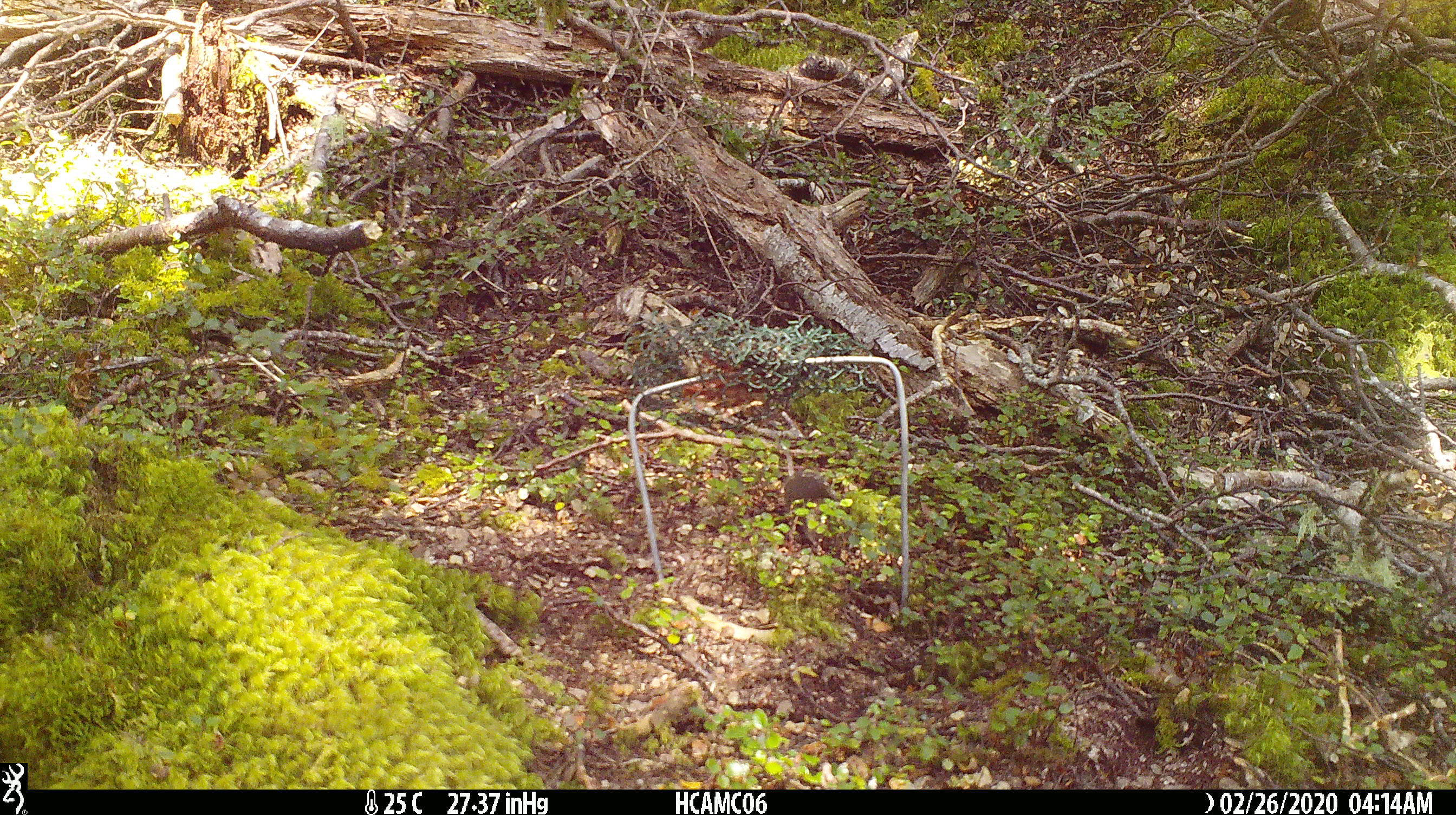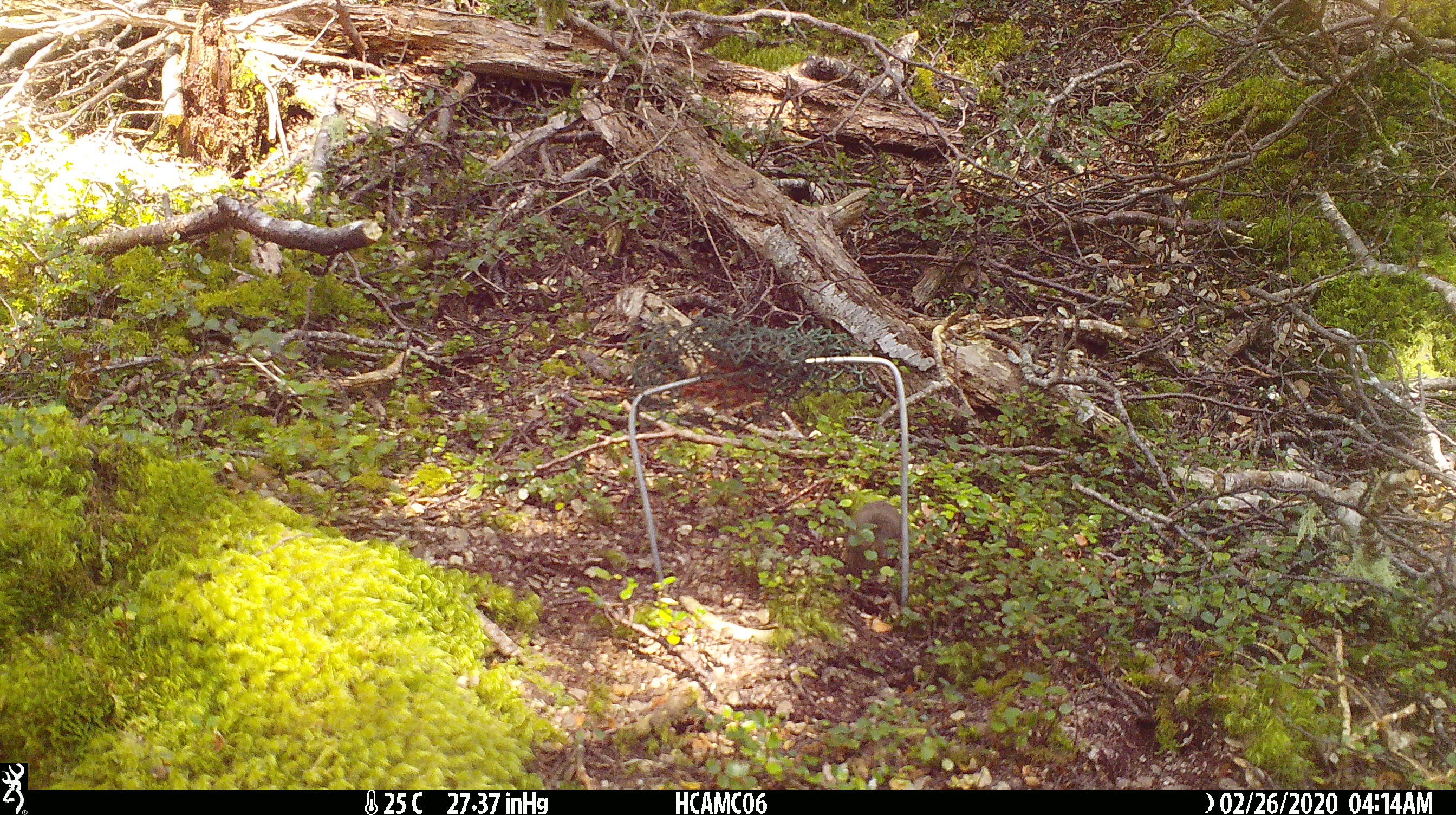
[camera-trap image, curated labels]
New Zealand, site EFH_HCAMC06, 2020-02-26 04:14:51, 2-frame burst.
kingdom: Animalia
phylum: Chordata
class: Mammalia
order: Rodentia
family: Muridae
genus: Mus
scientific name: Mus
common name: mouse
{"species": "mouse (Mus)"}